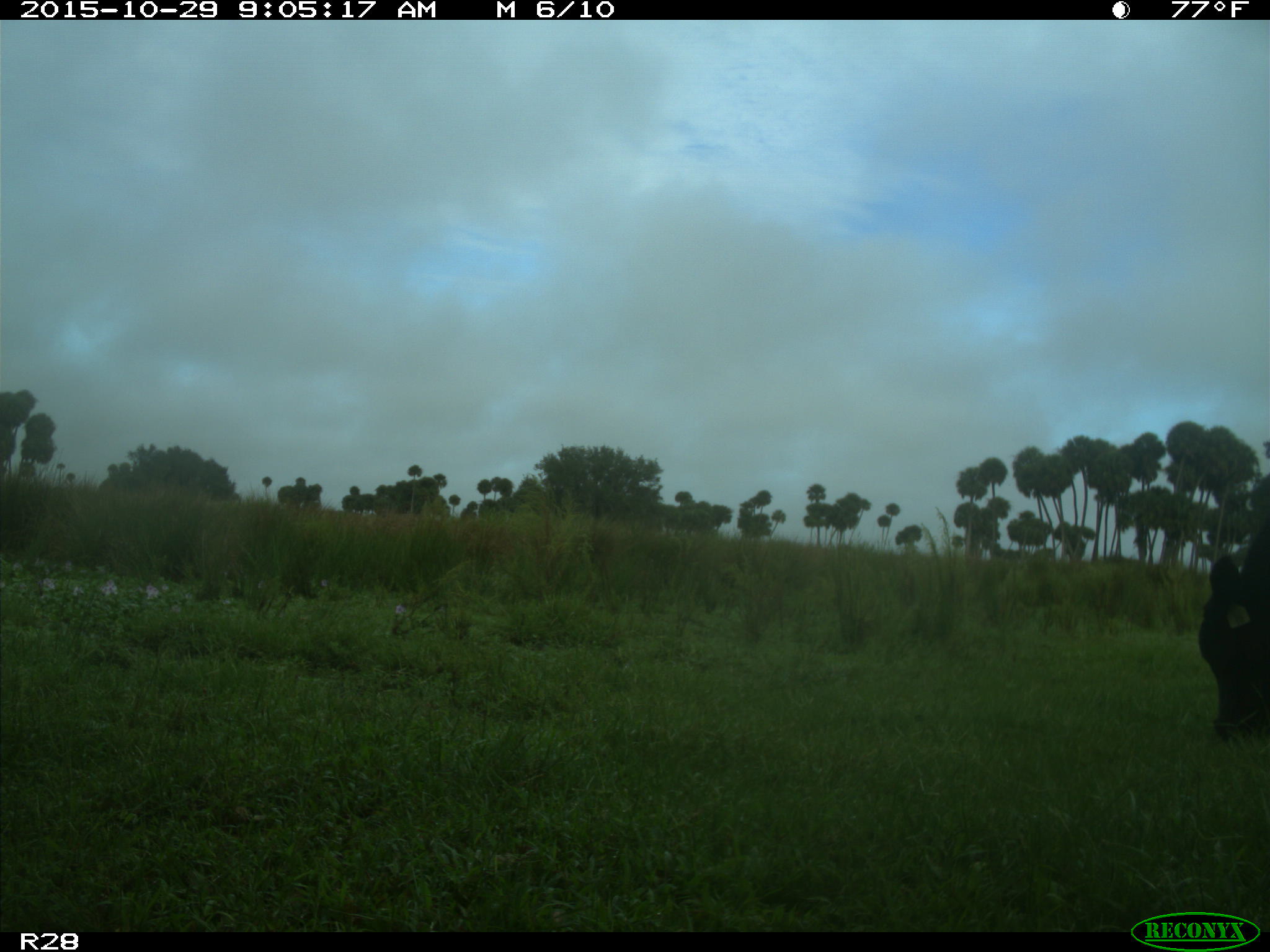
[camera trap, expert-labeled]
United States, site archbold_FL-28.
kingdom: Animalia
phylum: Chordata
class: Mammalia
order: Artiodactyla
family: Bovidae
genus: Bos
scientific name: Bos taurus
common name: domestic cow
Bos taurus (domestic cow).